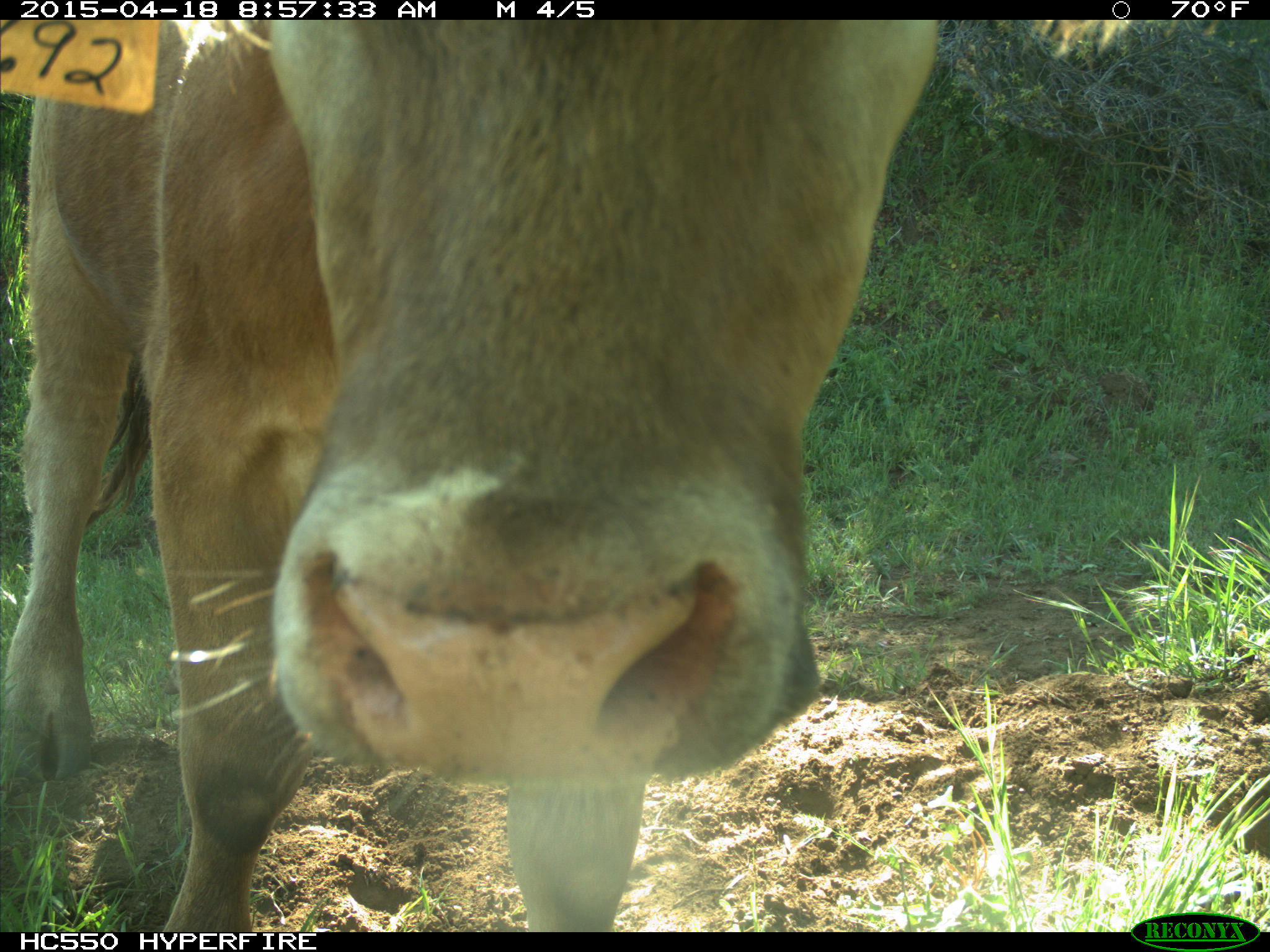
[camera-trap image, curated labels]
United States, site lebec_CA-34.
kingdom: Animalia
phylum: Chordata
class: Mammalia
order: Artiodactyla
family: Bovidae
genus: Bos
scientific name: Bos taurus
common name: domestic cow